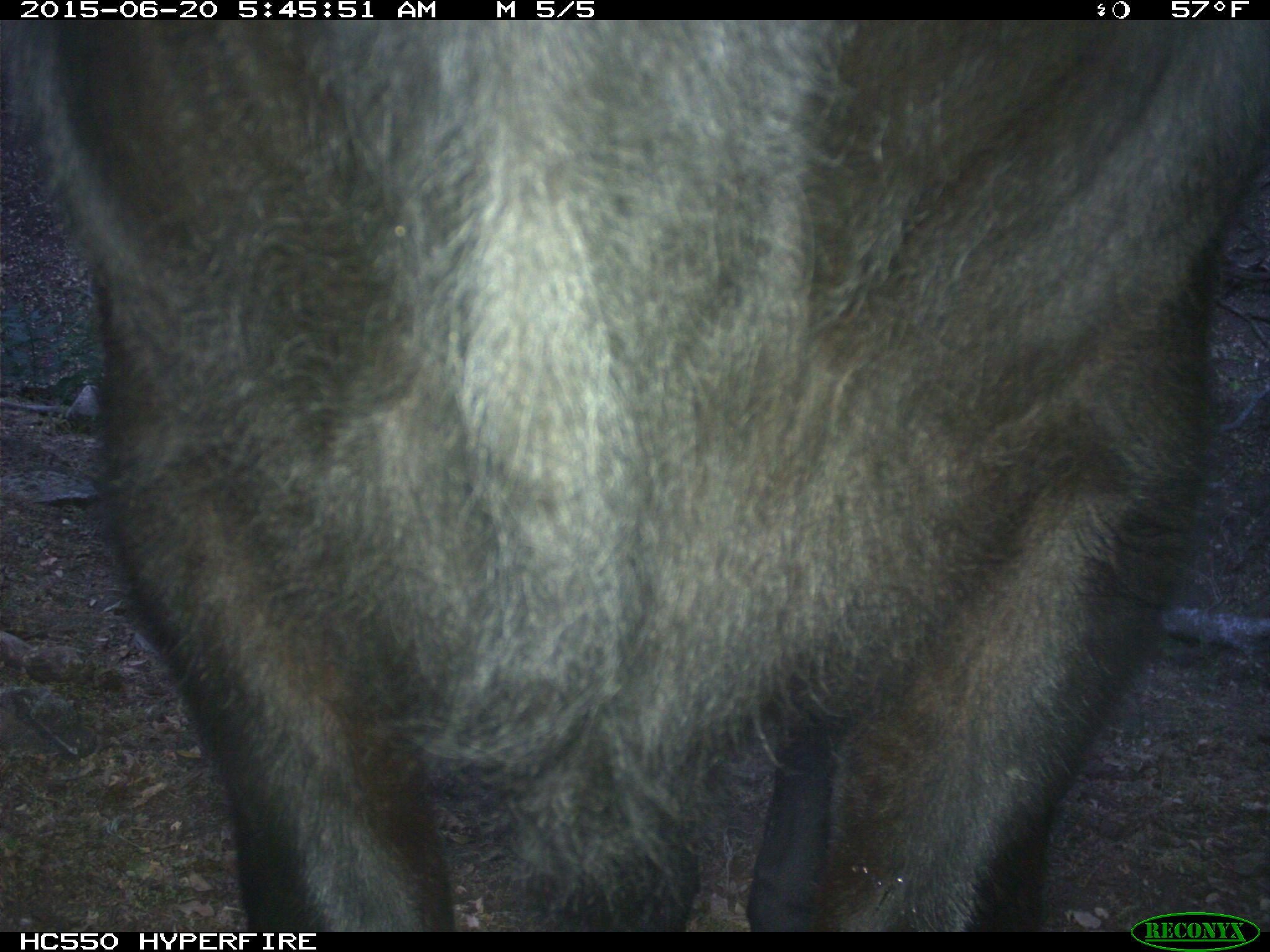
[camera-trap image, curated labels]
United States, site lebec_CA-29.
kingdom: Animalia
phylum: Chordata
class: Mammalia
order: Artiodactyla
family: Bovidae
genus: Bos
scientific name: Bos taurus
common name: domestic cow